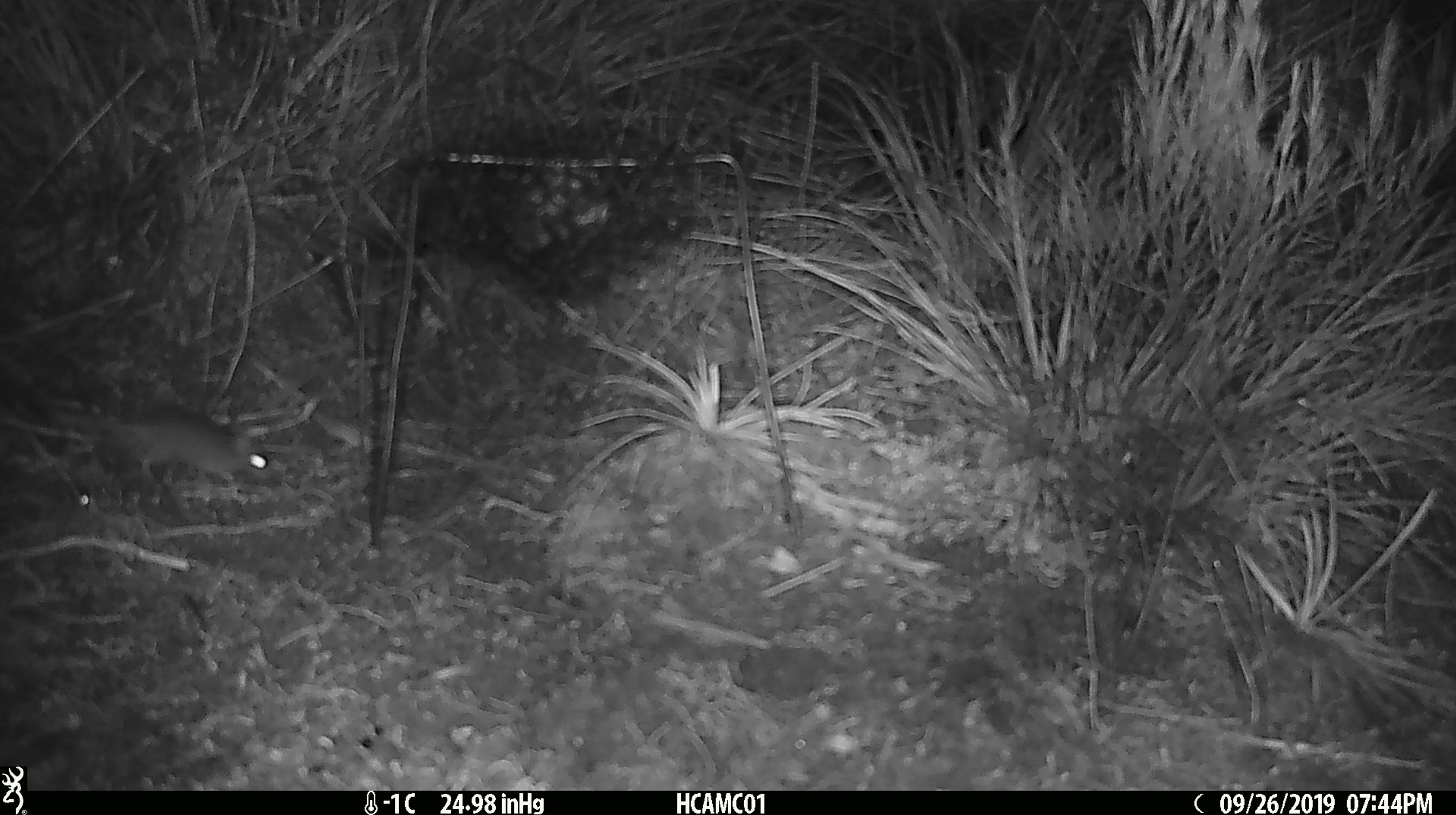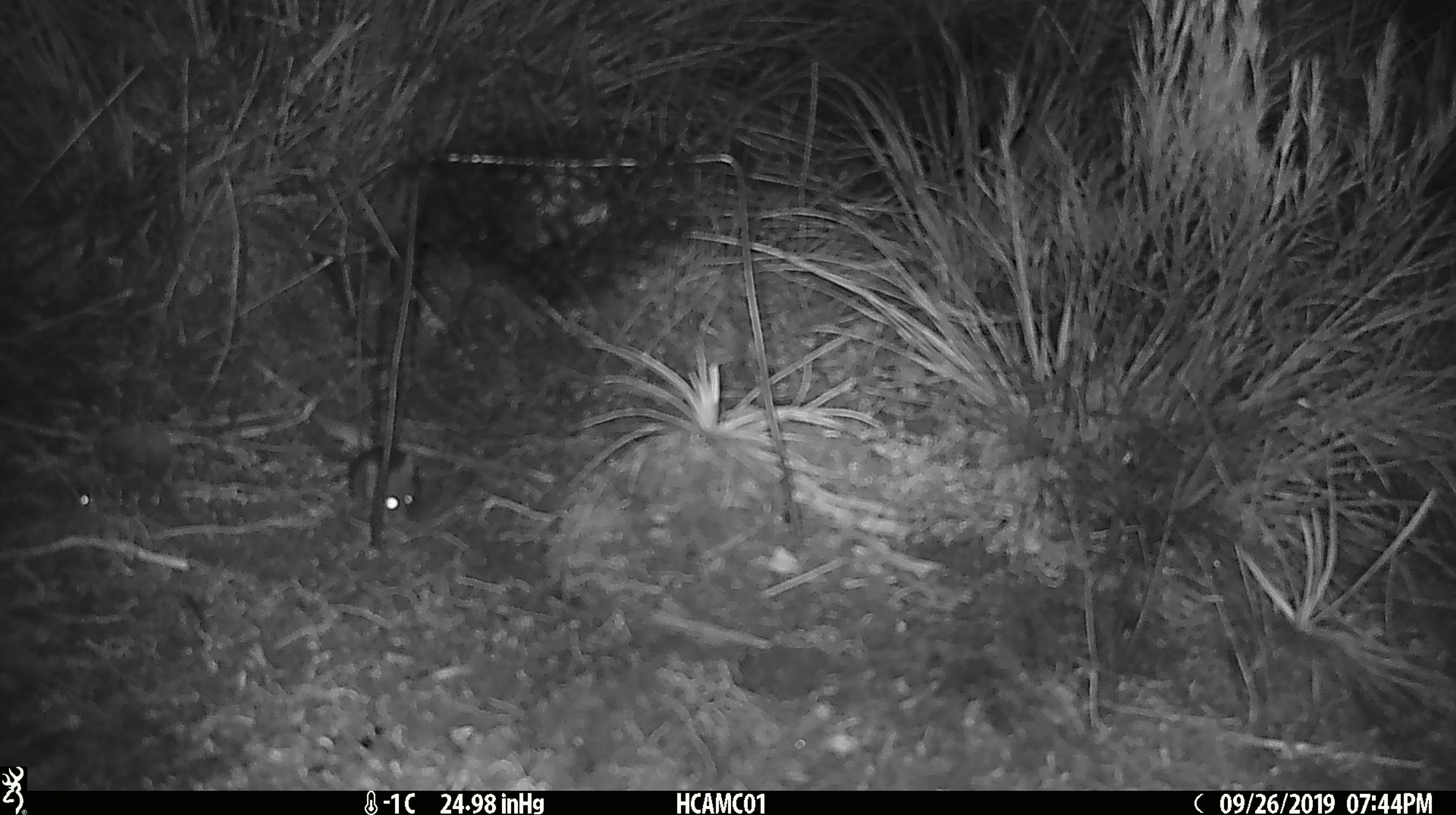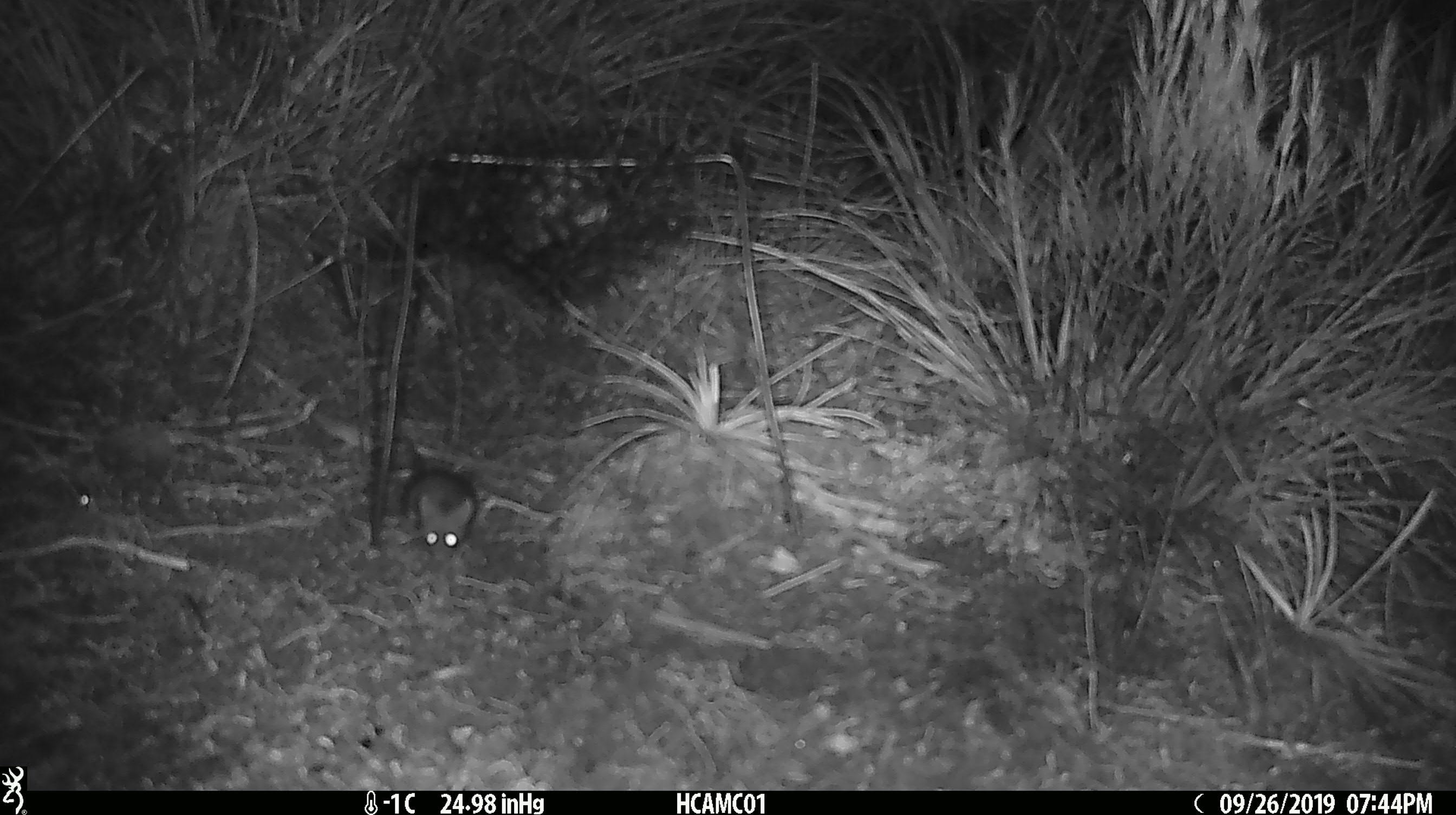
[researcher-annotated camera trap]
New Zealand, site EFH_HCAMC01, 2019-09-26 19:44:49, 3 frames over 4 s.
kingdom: Animalia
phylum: Chordata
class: Mammalia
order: Rodentia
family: Muridae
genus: Mus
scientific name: Mus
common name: mouse